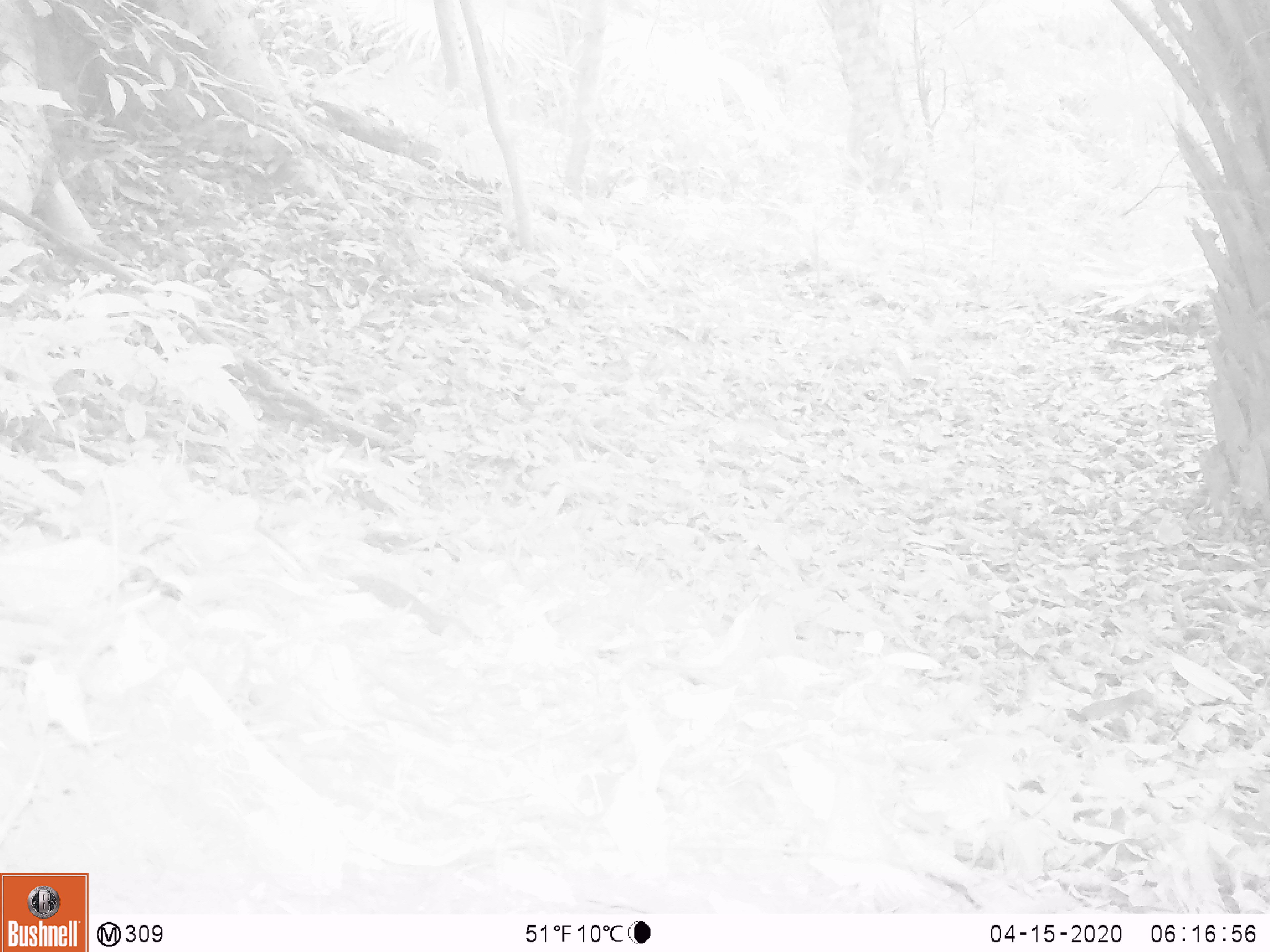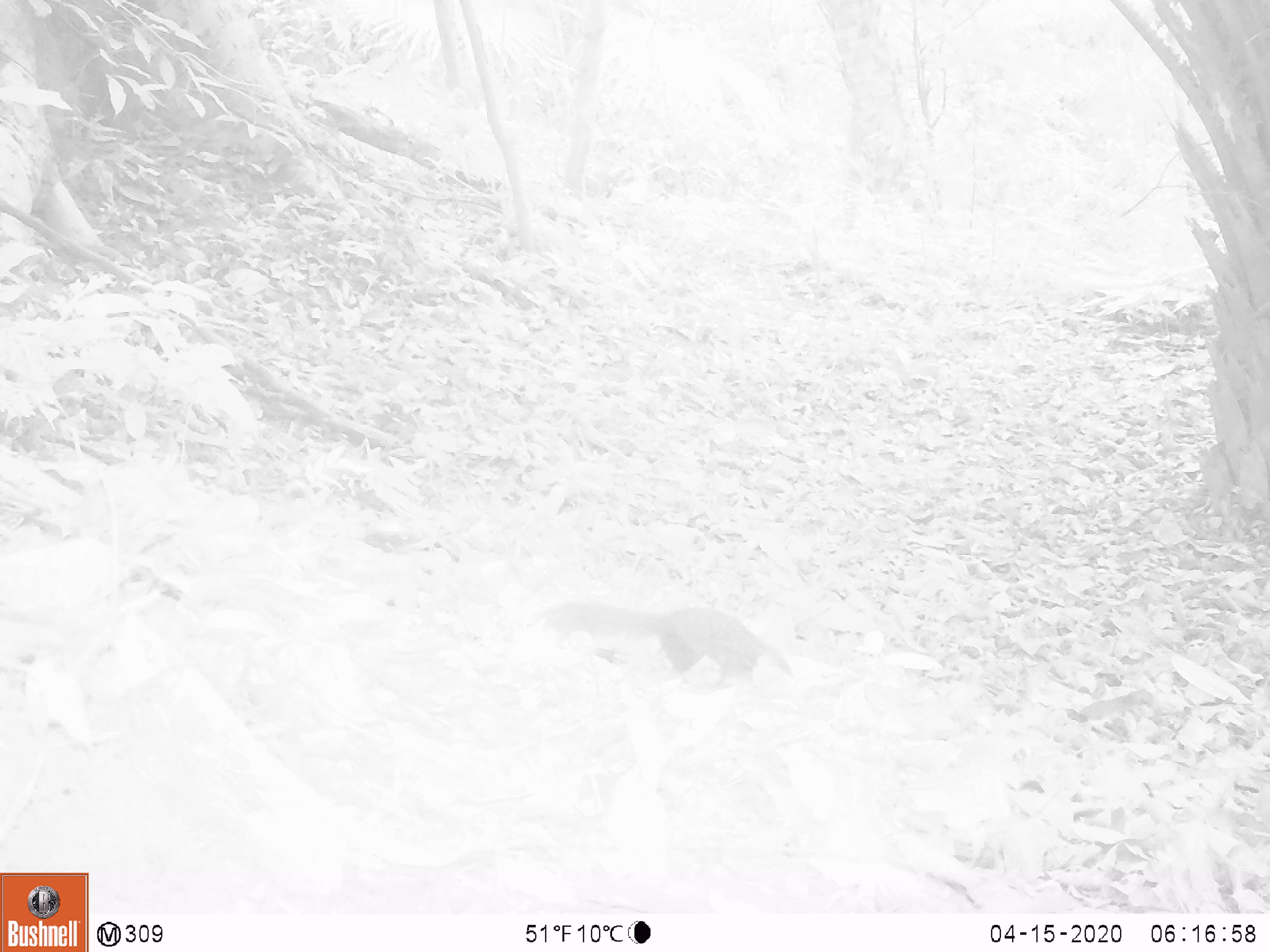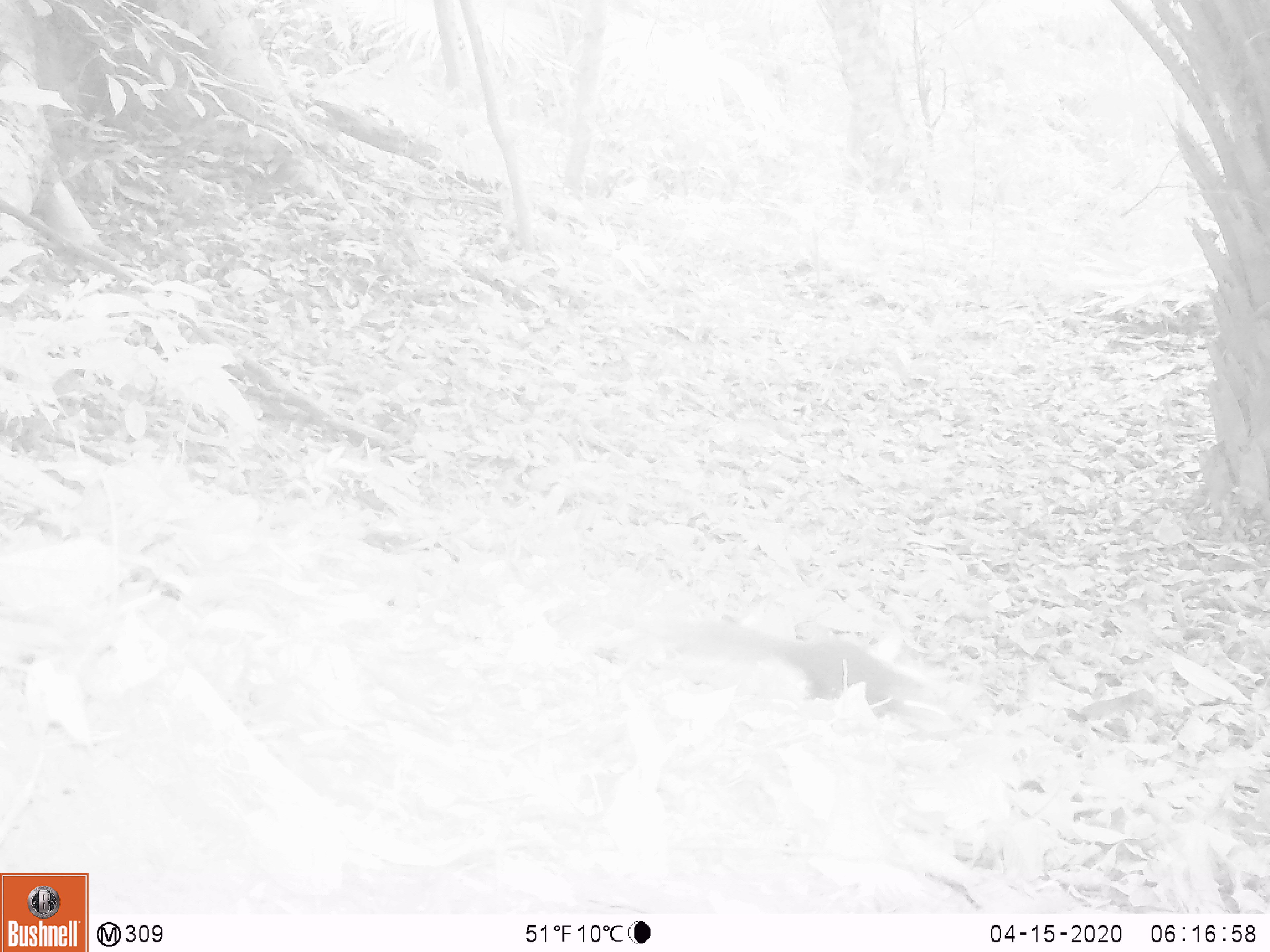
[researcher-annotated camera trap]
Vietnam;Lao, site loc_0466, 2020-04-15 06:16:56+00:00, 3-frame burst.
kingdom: Animalia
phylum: Chordata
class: Mammalia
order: Rodentia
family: Sciuridae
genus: Dremomys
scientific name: Dremomys rufigenis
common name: red-cheeked squirrel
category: red cheeked squirrel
Red cheeked squirrel (red-cheeked squirrel) (Dremomys rufigenis). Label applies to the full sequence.